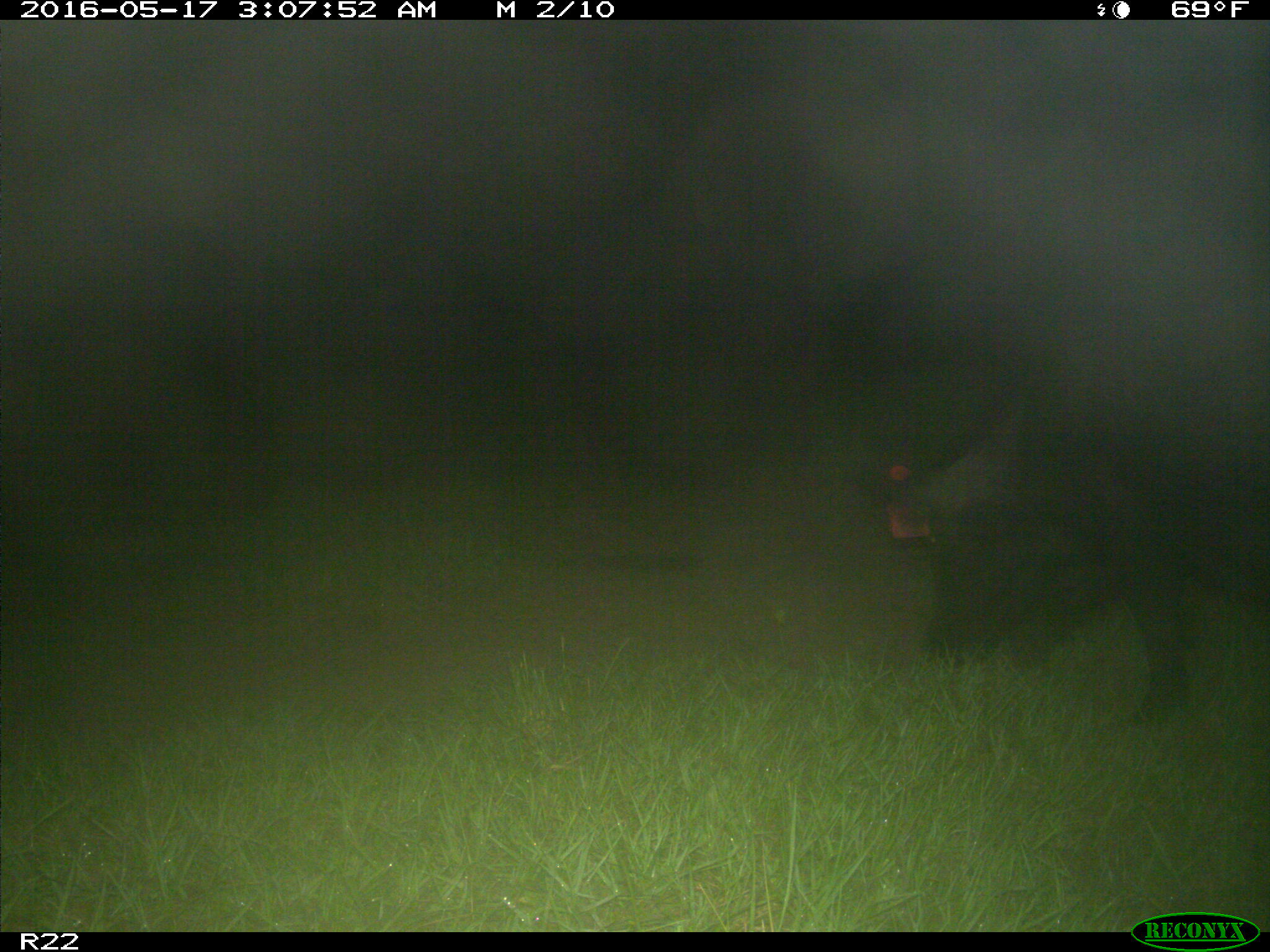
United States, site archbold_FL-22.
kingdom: Animalia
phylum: Chordata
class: Mammalia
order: Artiodactyla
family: Suidae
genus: Sus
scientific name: Sus scrofa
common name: wild boar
Sus scrofa (wild boar).